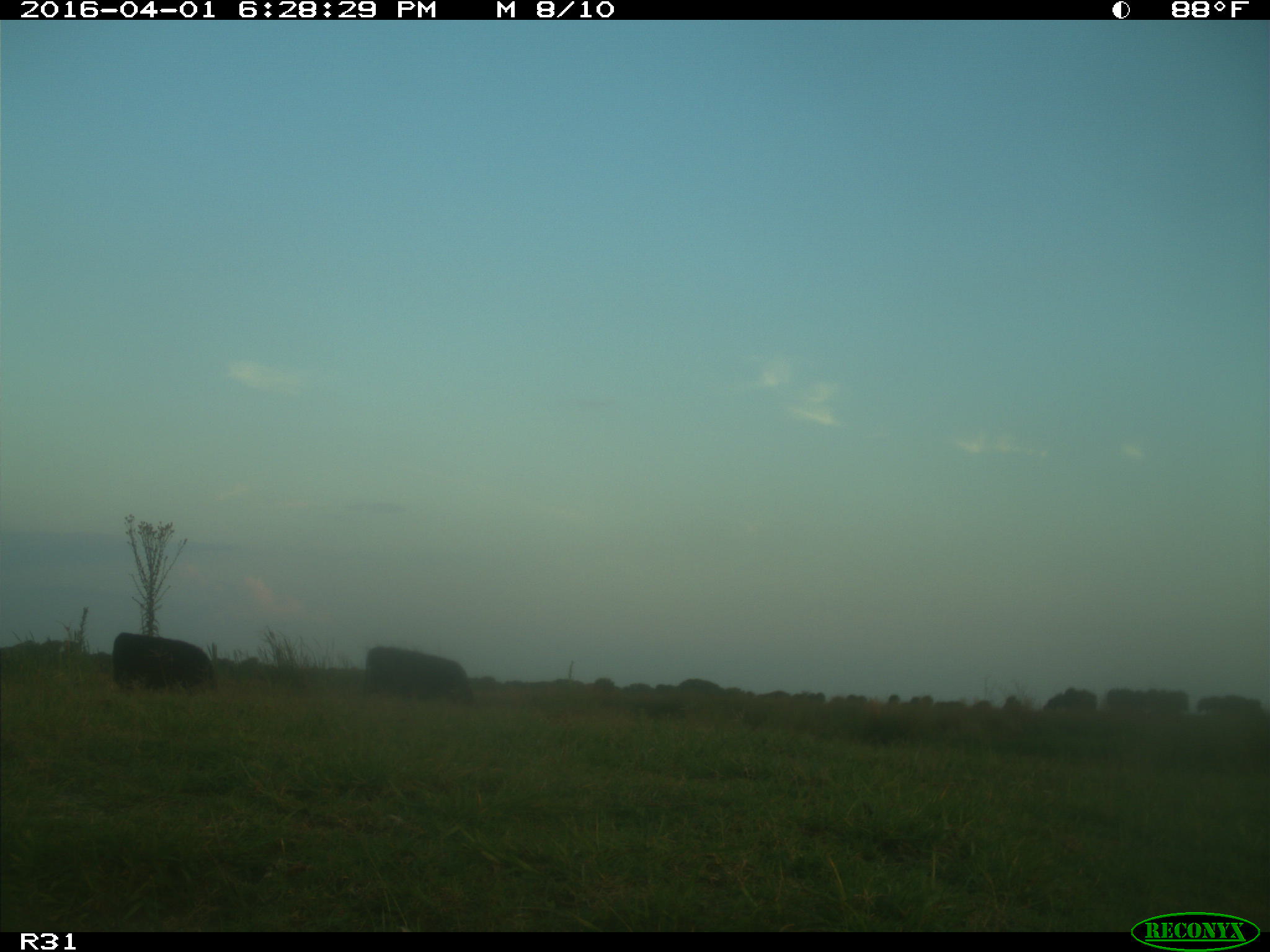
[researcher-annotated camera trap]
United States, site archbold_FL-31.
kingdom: Animalia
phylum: Chordata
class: Mammalia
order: Artiodactyla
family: Bovidae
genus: Bos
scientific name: Bos taurus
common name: domestic cow